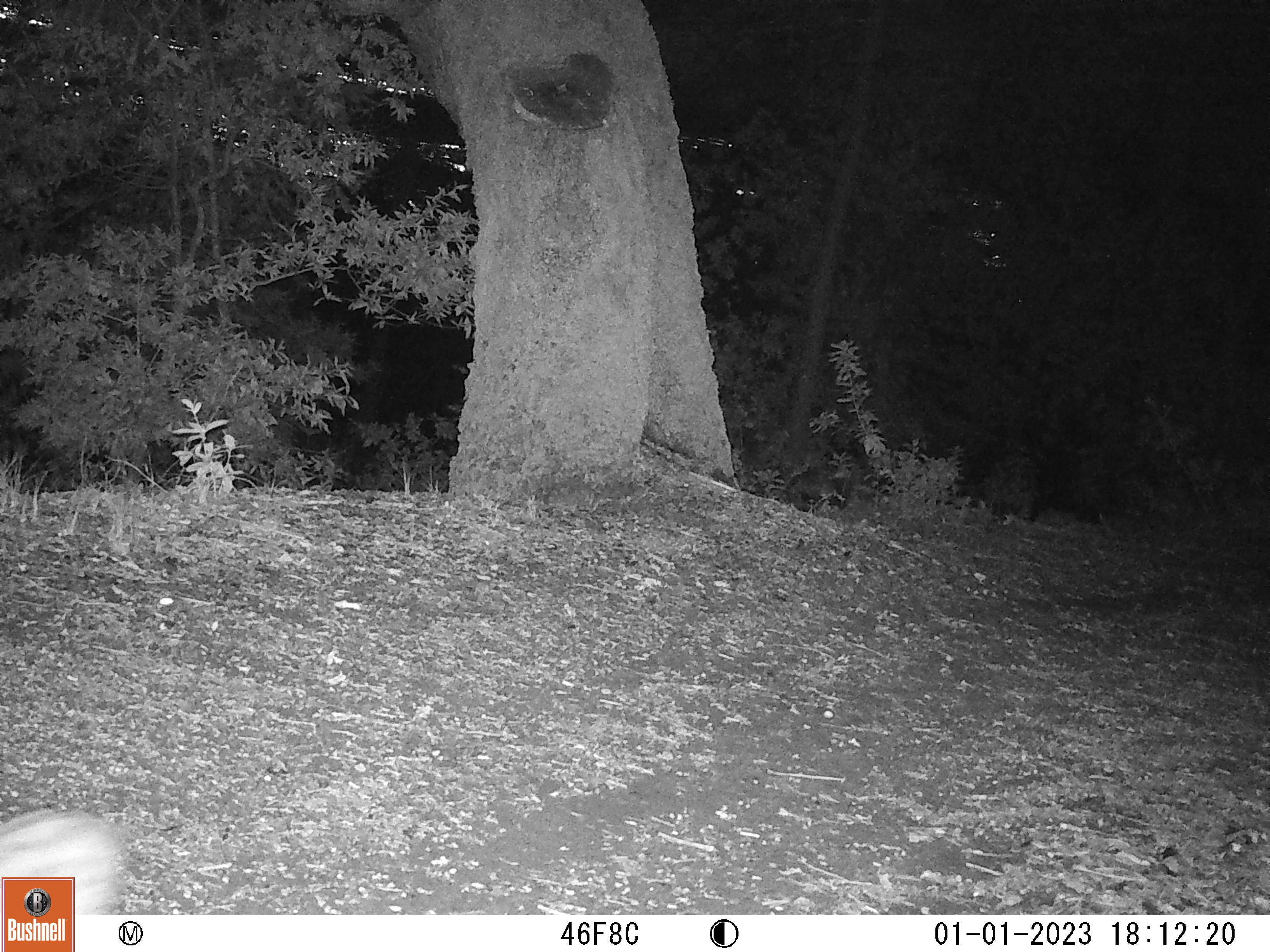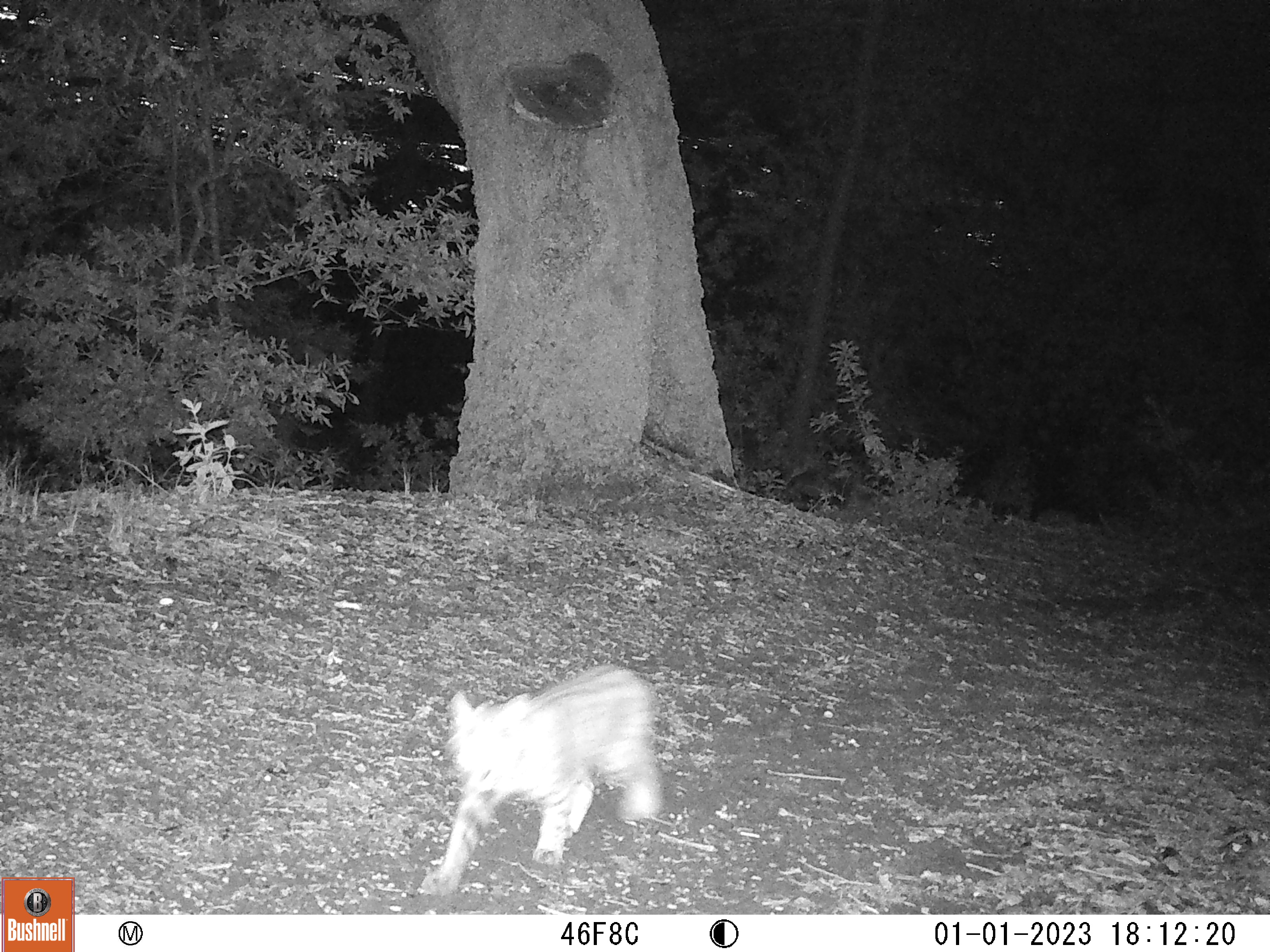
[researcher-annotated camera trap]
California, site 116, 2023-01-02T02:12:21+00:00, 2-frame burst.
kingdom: Animalia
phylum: Chordata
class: Mammalia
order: Carnivora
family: Felidae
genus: Lynx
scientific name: Lynx rufus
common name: bobcat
Bobcat (Lynx rufus).